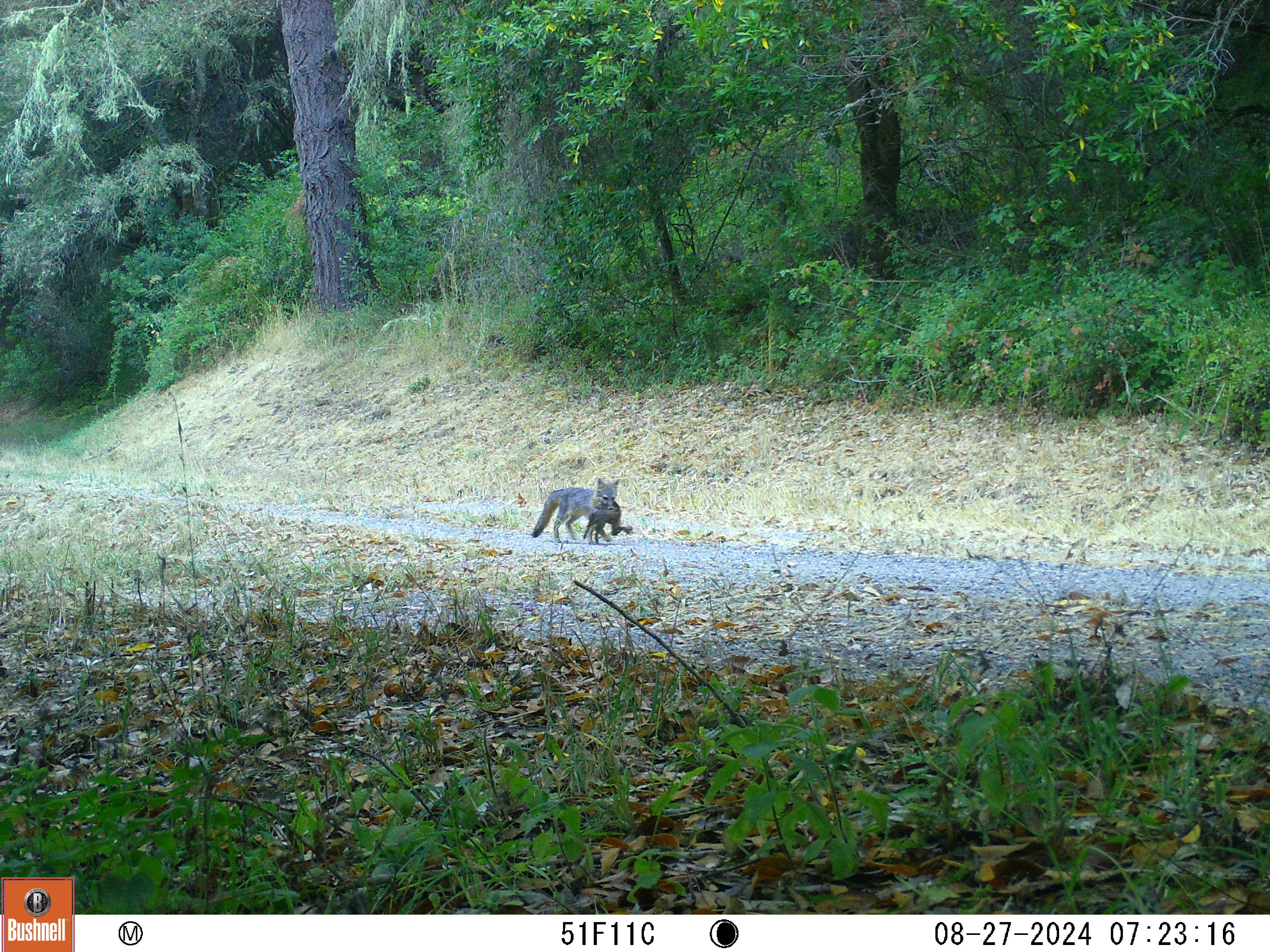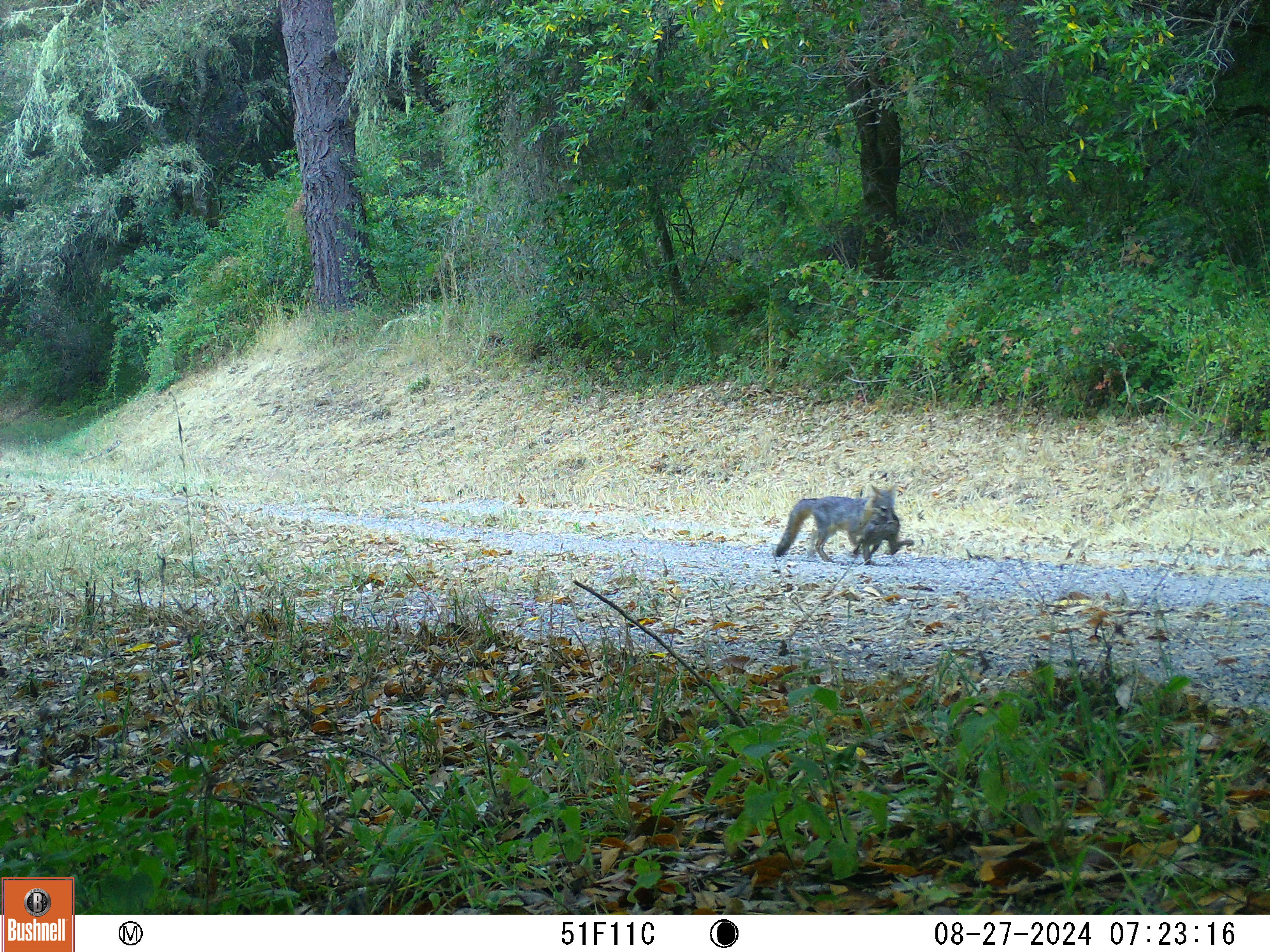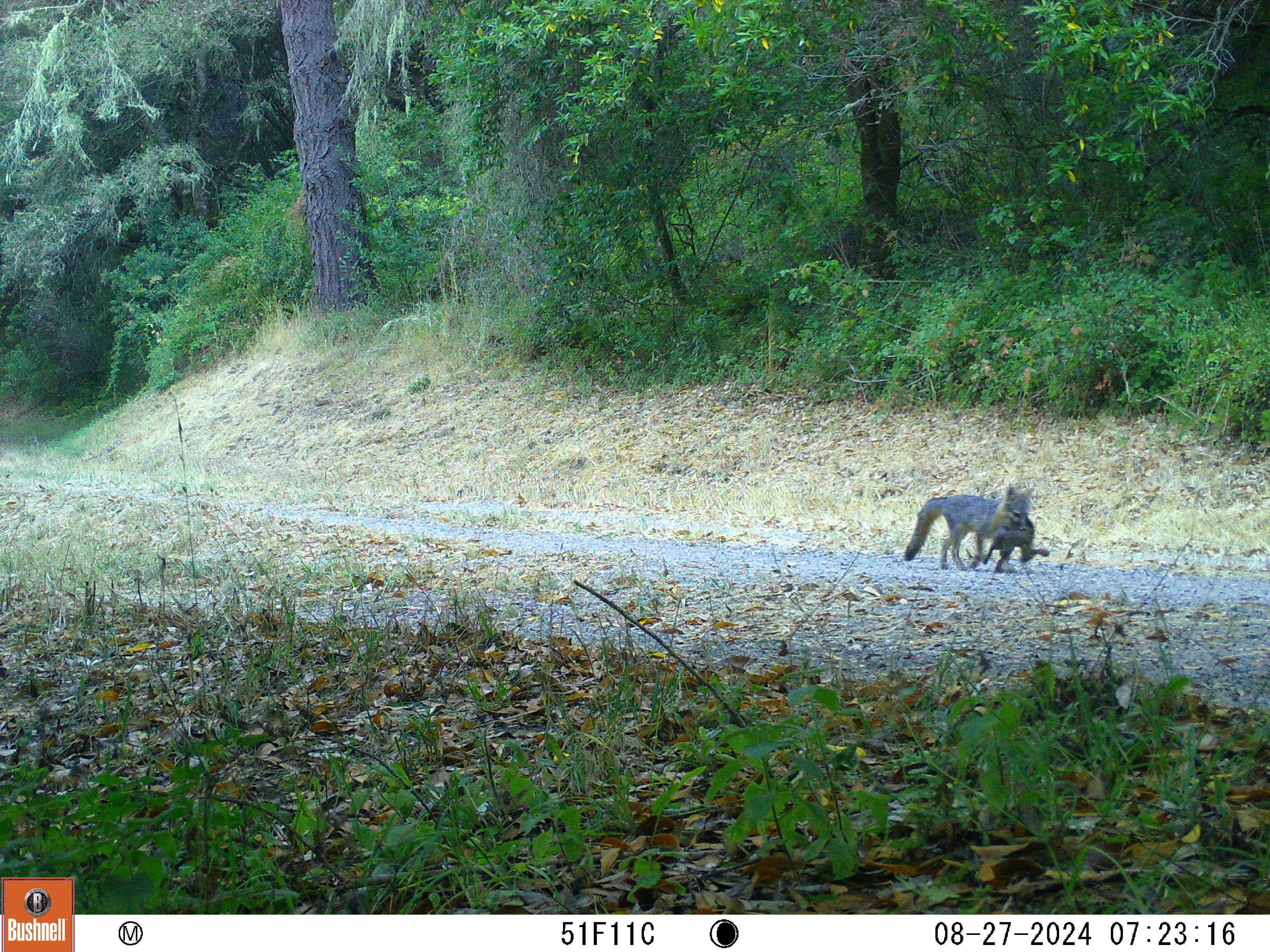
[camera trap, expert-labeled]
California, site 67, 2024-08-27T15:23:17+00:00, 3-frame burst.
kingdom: Animalia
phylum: Chordata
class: Mammalia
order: Lagomorpha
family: Leporidae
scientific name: Leporidae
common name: rabbit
Rabbit (Leporidae).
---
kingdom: Animalia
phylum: Chordata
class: Mammalia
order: Carnivora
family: Canidae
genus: Urocyon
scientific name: Urocyon cinereoargenteus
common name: gray fox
Gray fox (Urocyon cinereoargenteus).